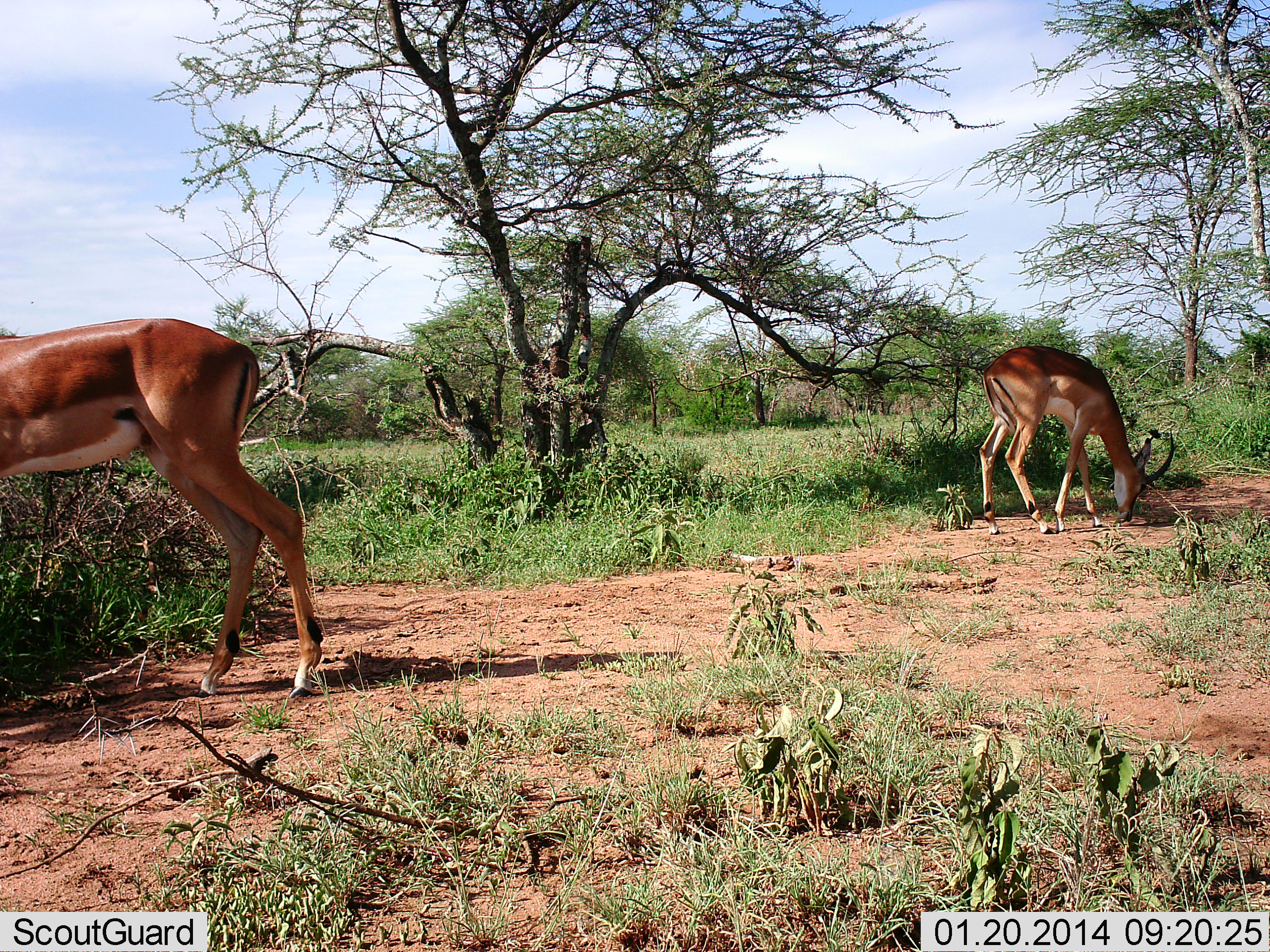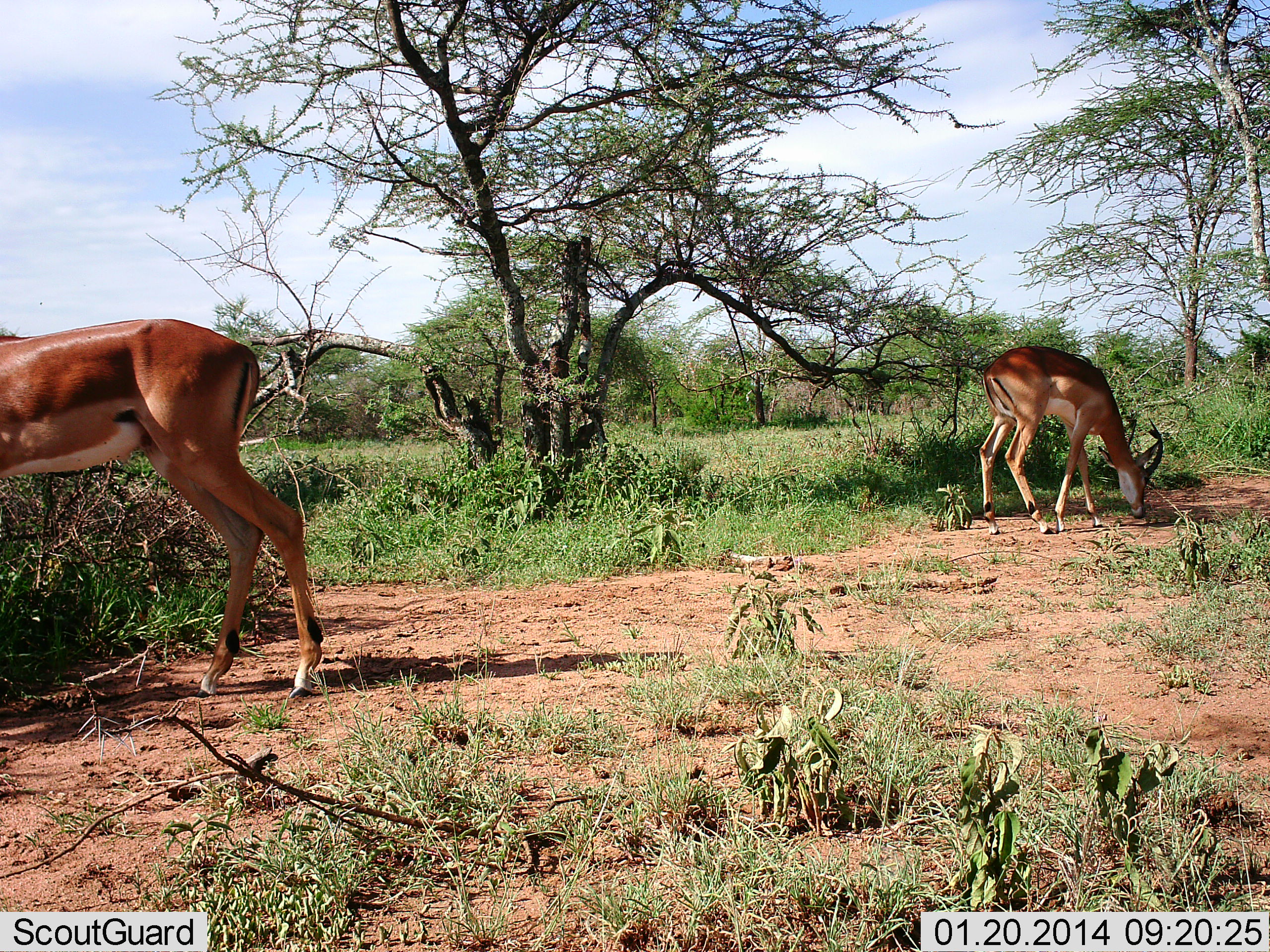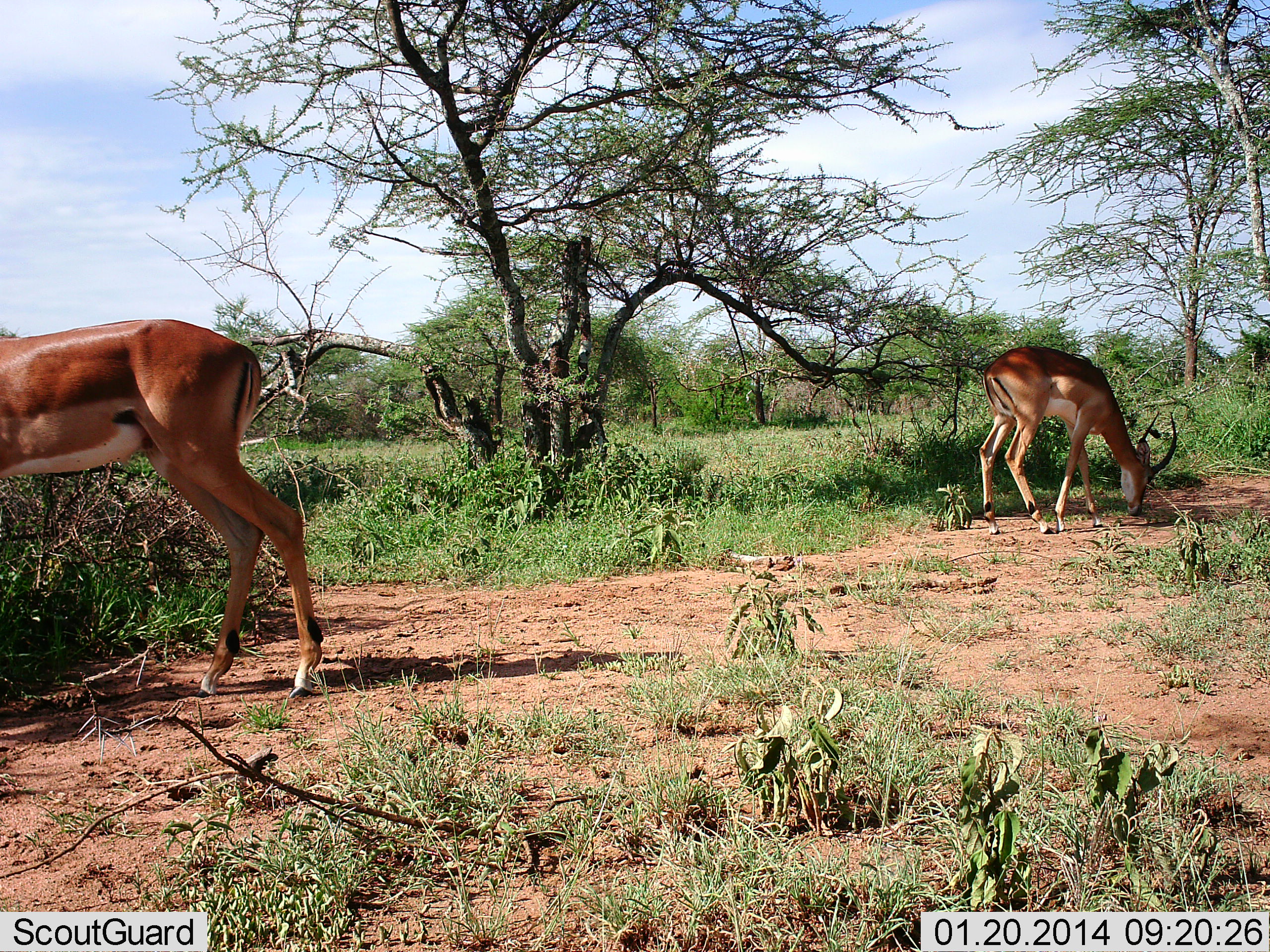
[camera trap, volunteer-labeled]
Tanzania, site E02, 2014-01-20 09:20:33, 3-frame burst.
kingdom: Animalia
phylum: Chordata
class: Mammalia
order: Artiodactyla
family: Bovidae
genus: Aepyceros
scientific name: Aepyceros melampus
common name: impala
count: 2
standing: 20%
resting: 0%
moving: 10%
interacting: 0%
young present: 0%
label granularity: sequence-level